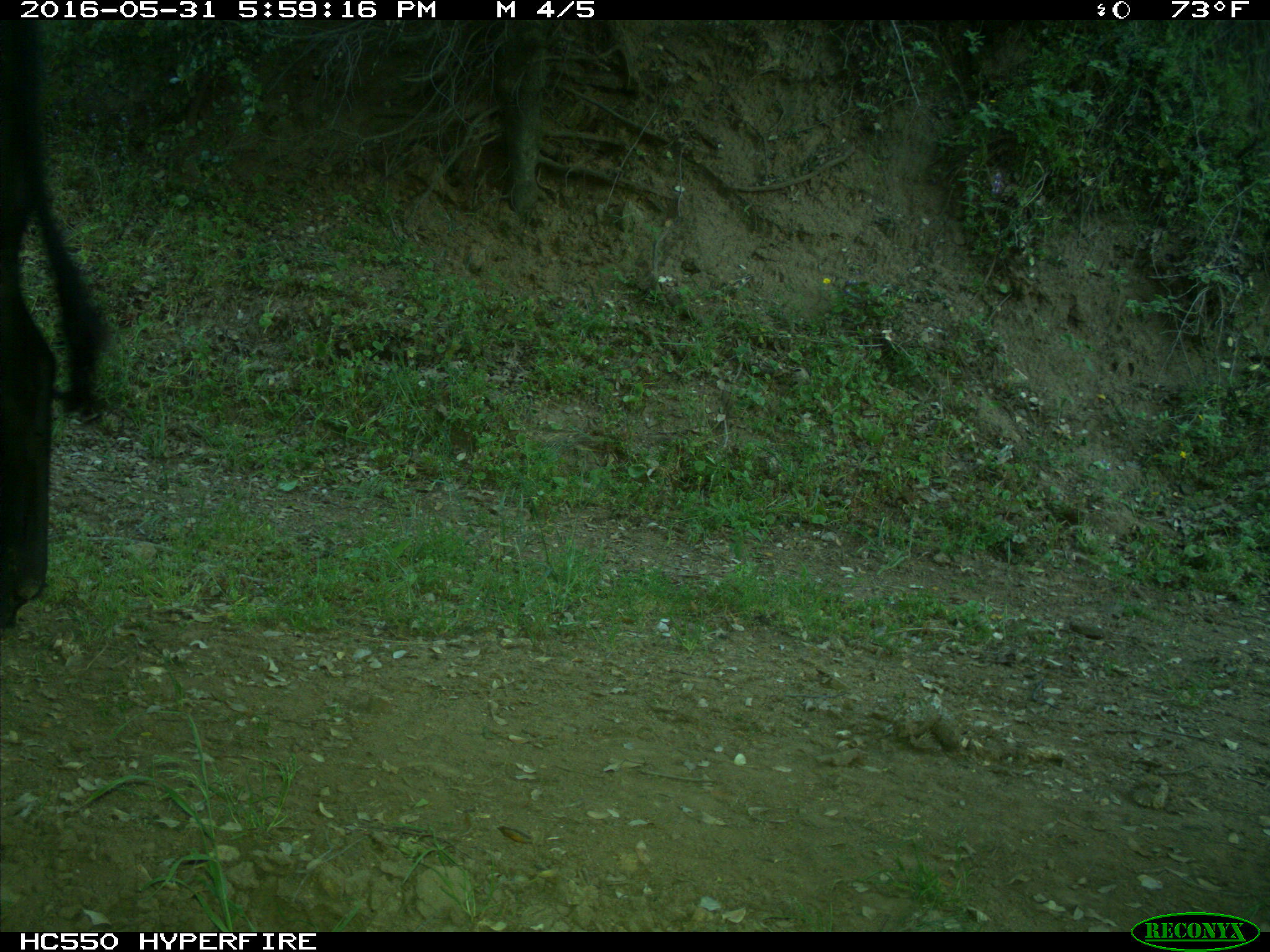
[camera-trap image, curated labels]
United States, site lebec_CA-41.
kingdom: Animalia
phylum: Chordata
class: Mammalia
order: Artiodactyla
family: Bovidae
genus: Bos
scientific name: Bos taurus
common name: domestic cow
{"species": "Bos taurus (domestic cow)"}